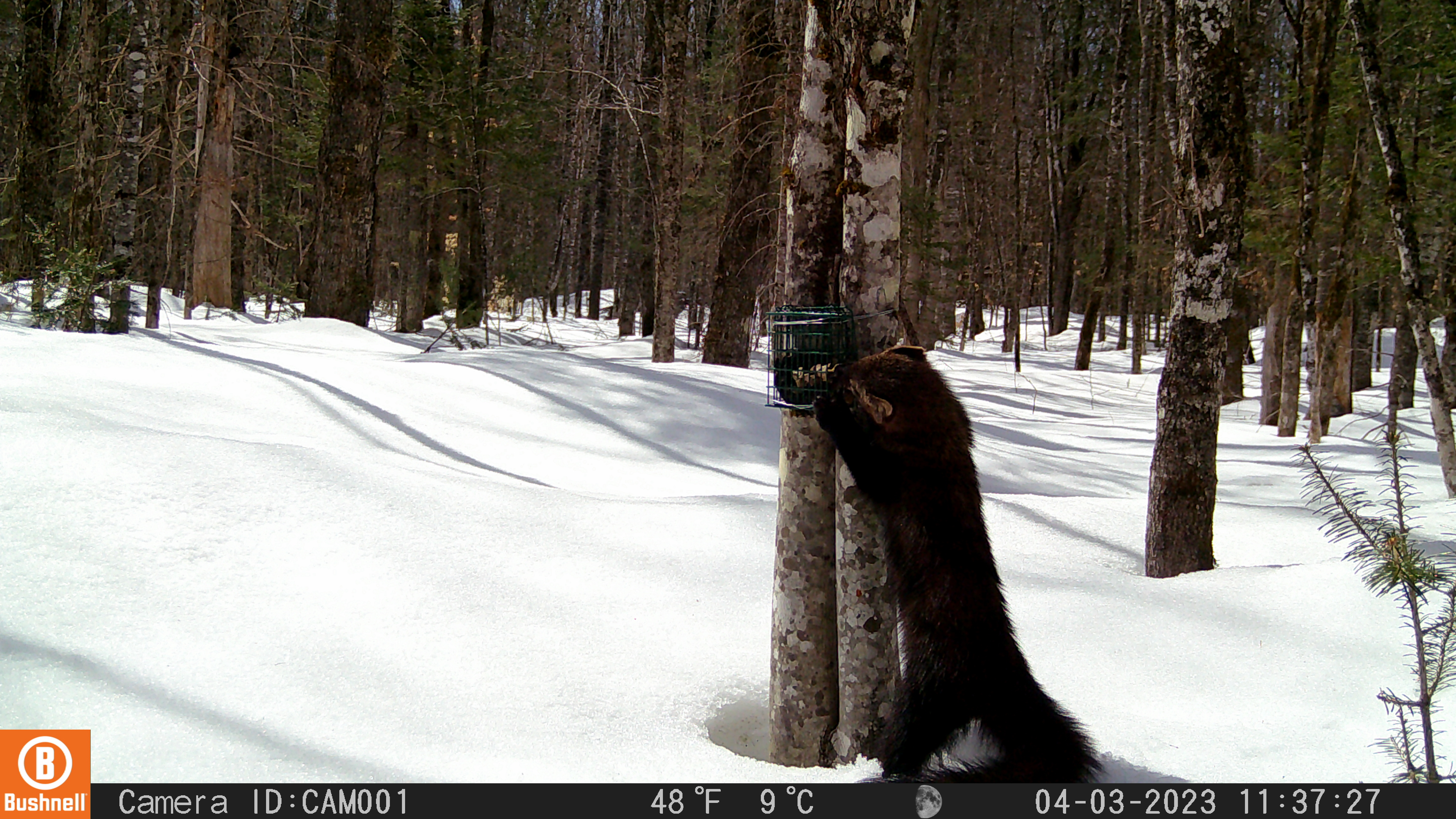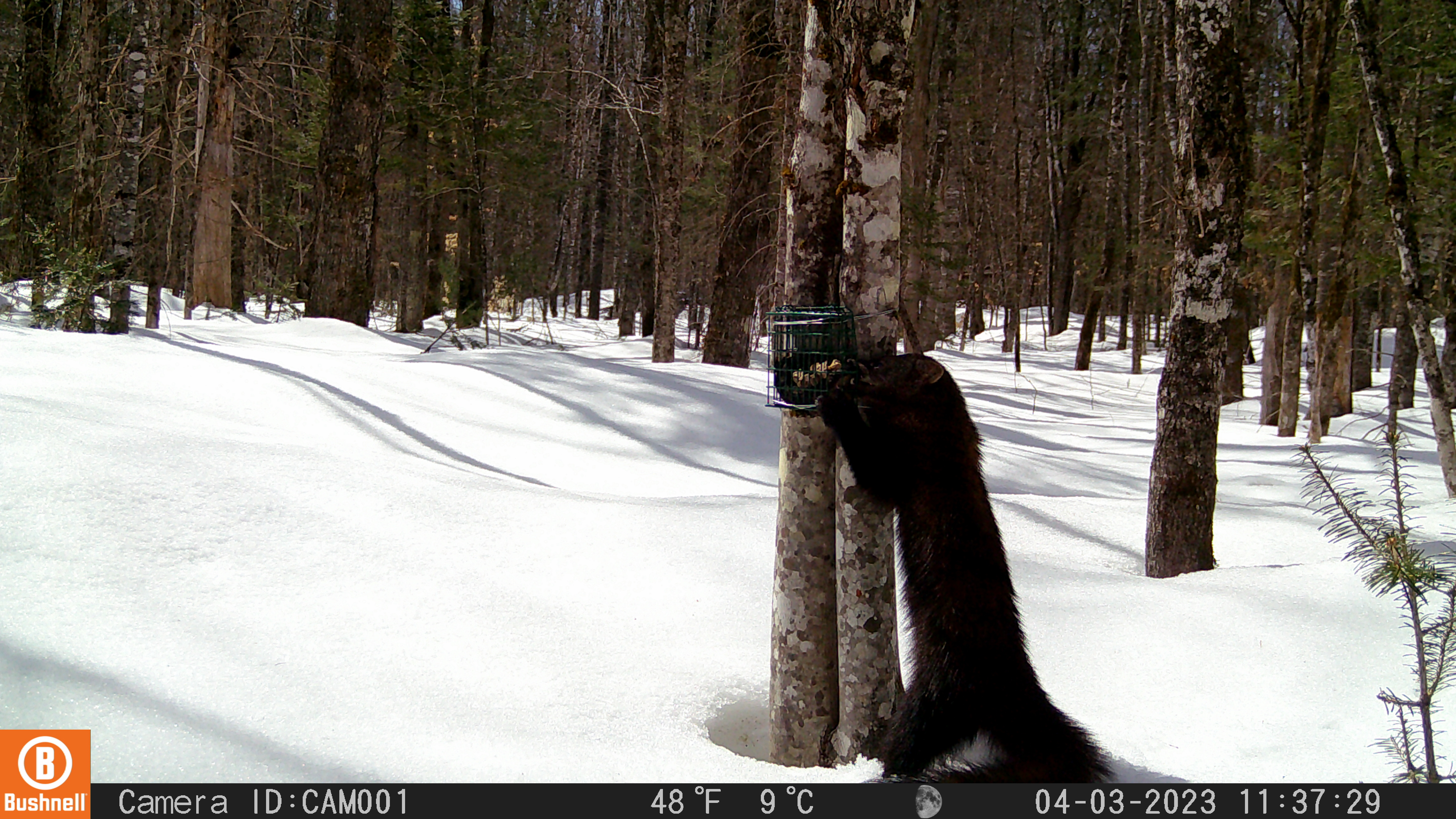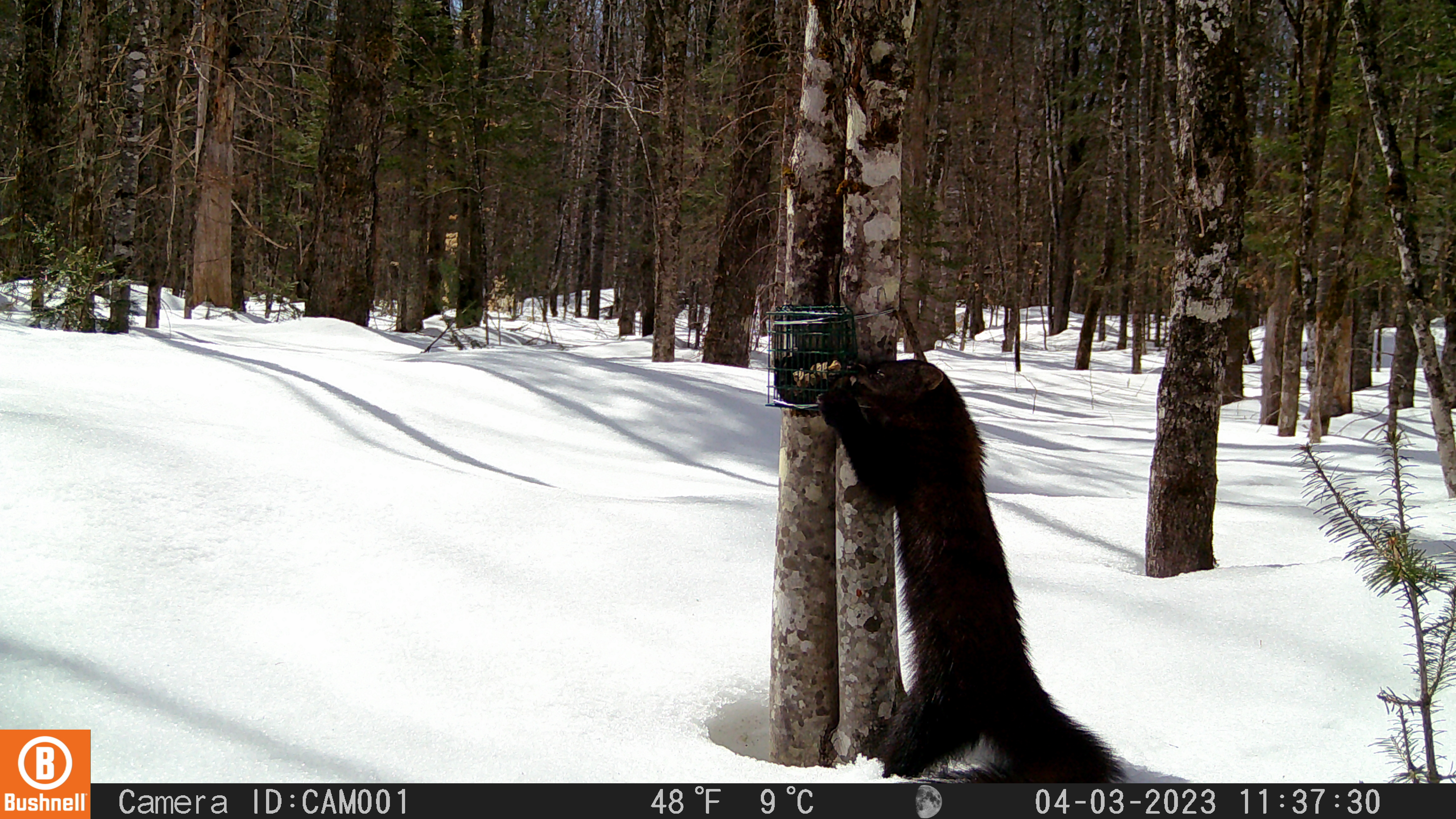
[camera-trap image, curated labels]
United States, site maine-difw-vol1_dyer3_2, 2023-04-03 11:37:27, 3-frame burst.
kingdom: Animalia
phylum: Chordata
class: Mammalia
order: Carnivora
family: Mustelidae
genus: Pekania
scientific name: Pekania pennanti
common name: fisher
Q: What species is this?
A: Fisher (Pekania pennanti).